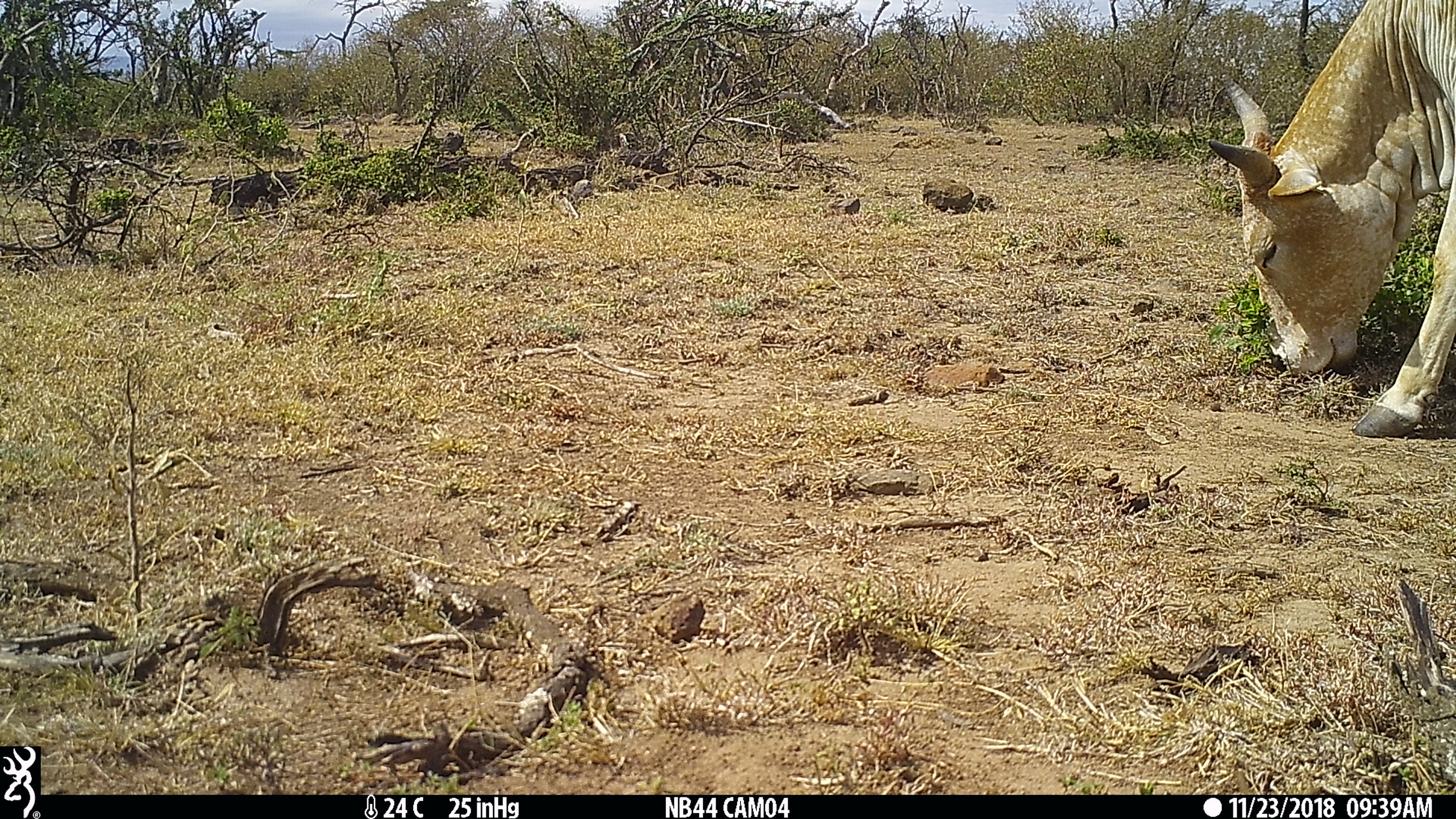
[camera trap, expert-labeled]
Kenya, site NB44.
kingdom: Animalia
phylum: Chordata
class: Mammalia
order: Artiodactyla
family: Bovidae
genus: Bos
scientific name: Bos taurus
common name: cattle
Cattle (Bos taurus).